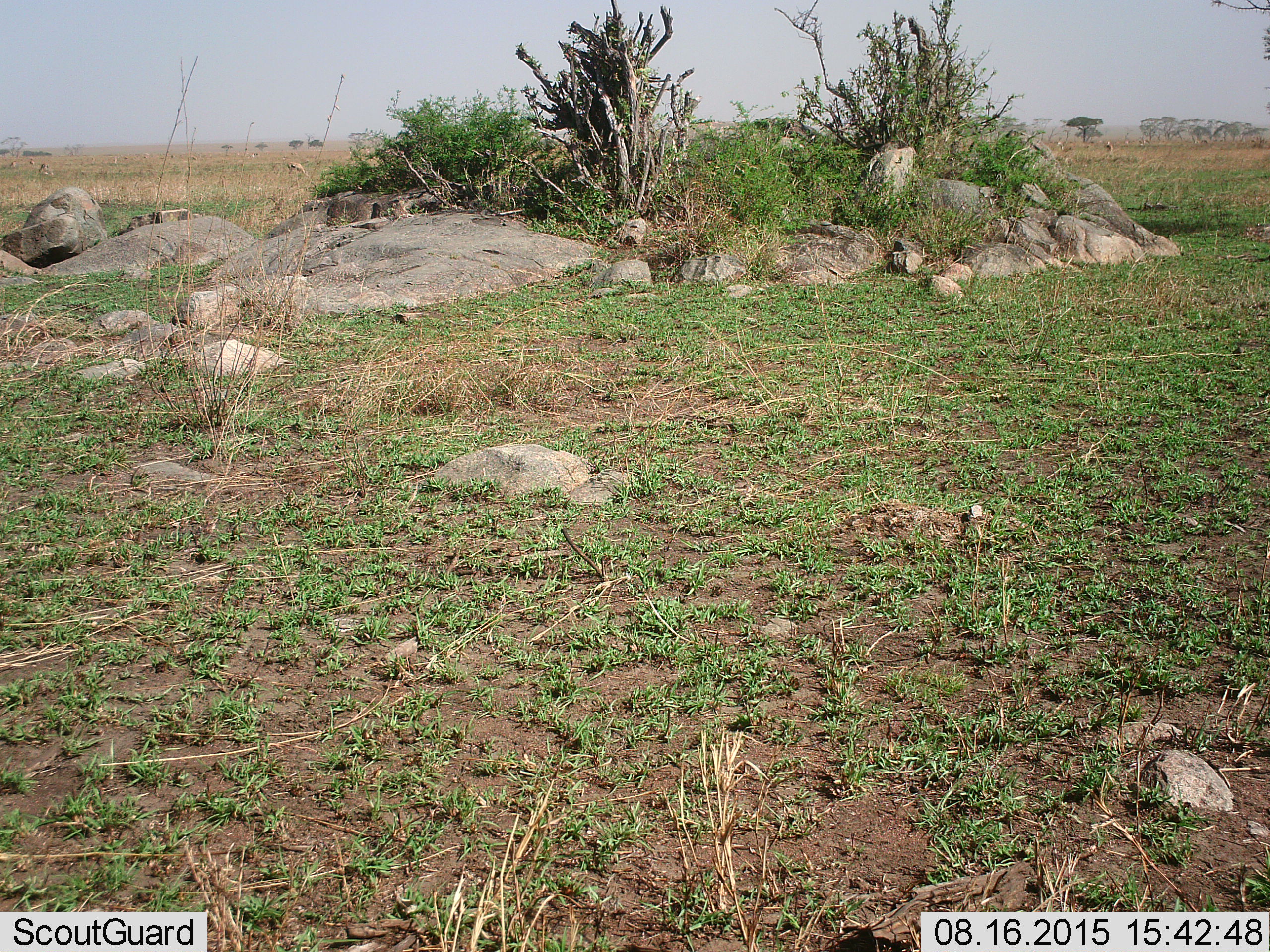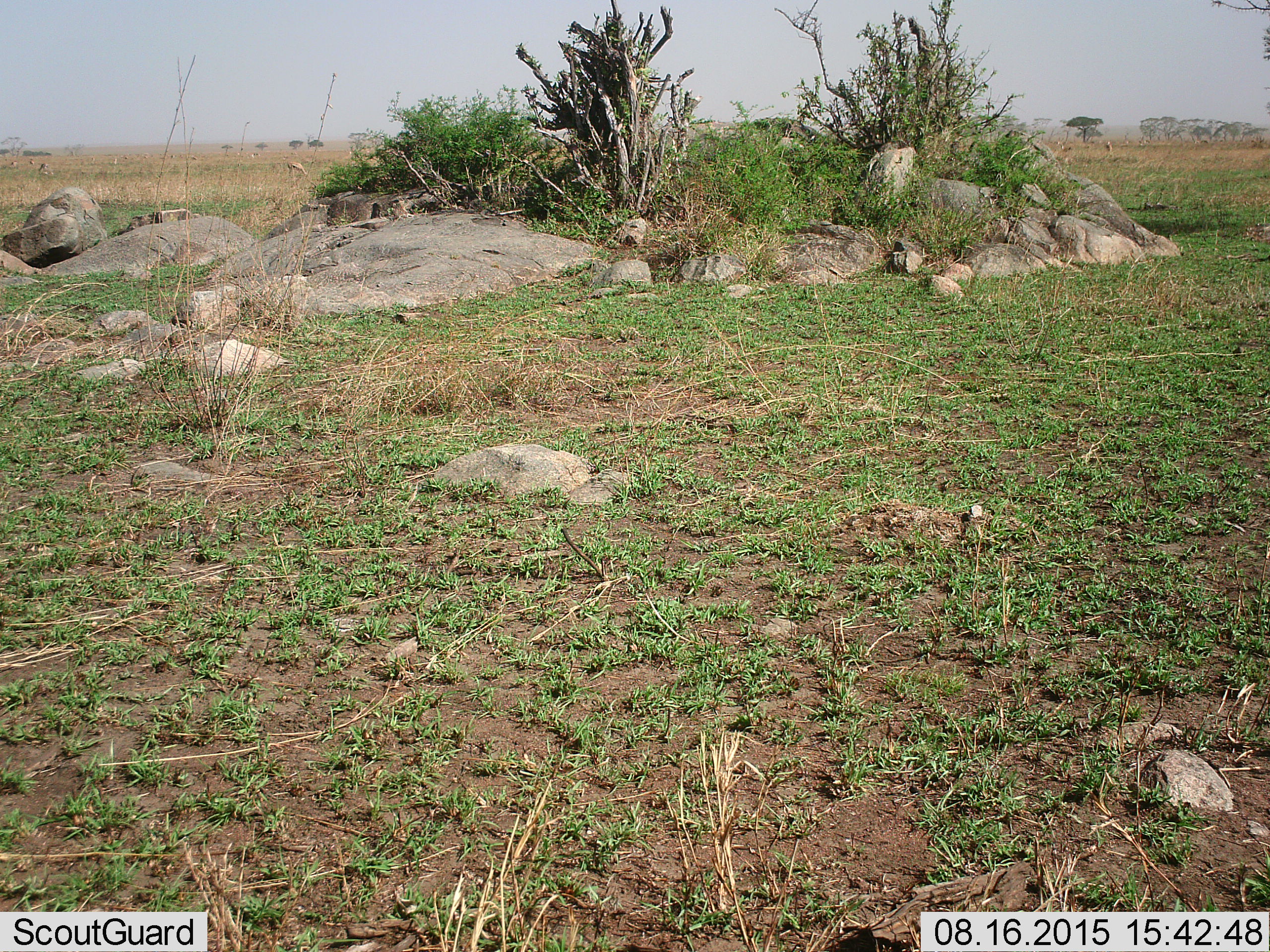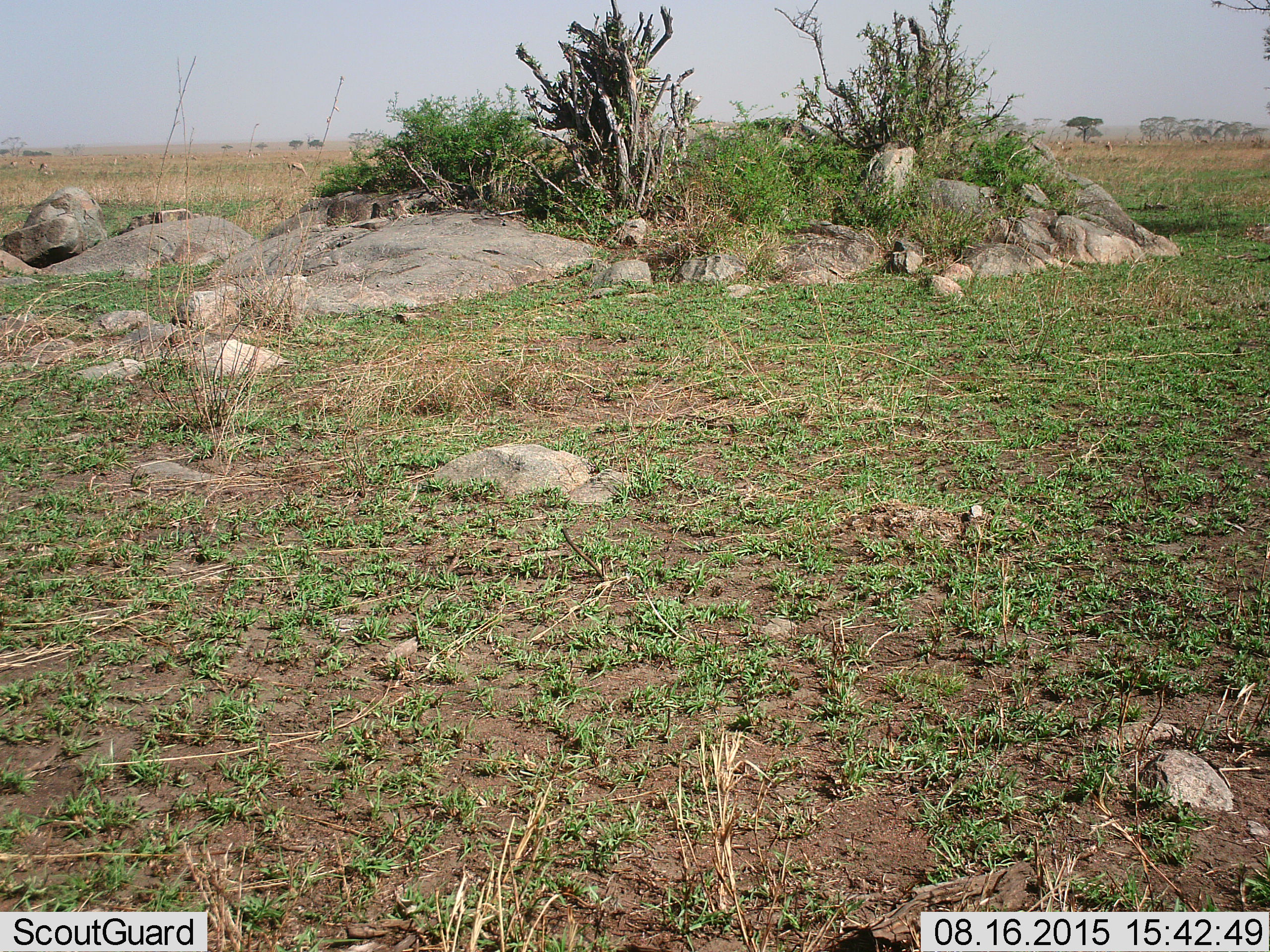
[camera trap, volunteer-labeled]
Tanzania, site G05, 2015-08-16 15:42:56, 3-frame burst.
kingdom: Animalia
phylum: Chordata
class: Mammalia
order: Artiodactyla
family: Bovidae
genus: Eudorcas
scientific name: Eudorcas thomsonii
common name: thomson's gazelle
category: gazellethomsons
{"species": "gazellethomsons (thomson's gazelle) (Eudorcas thomsonii)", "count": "11-50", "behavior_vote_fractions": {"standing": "50%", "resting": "0%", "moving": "62%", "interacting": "0%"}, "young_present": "0%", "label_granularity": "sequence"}